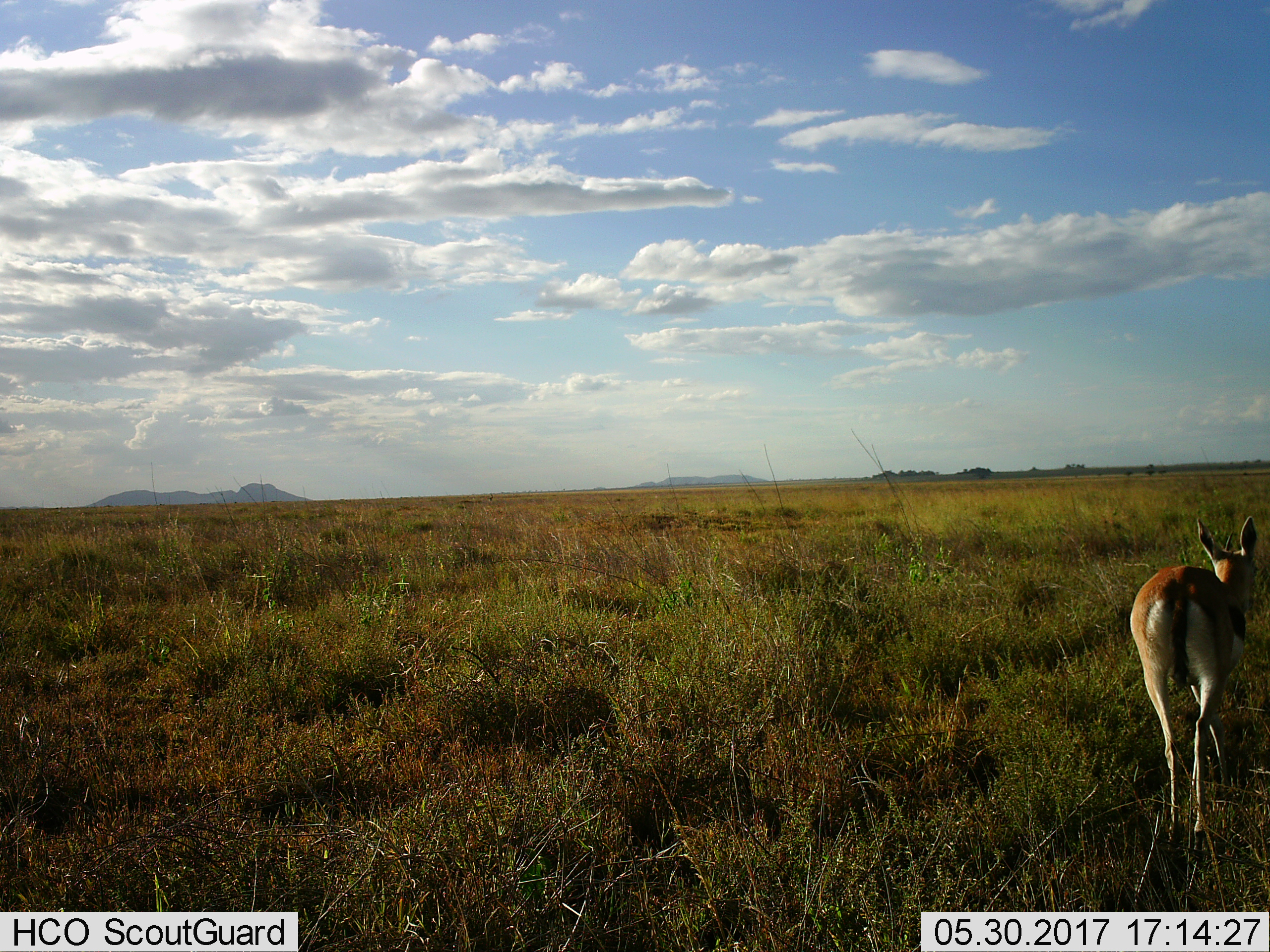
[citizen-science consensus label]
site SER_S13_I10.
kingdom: Animalia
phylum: Chordata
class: Mammalia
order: Artiodactyla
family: Bovidae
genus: Eudorcas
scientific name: Eudorcas thomsonii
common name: thomson's gazelle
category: gazellethomsons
Gazellethomsons (thomson's gazelle) (Eudorcas thomsonii), count 1. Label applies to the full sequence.